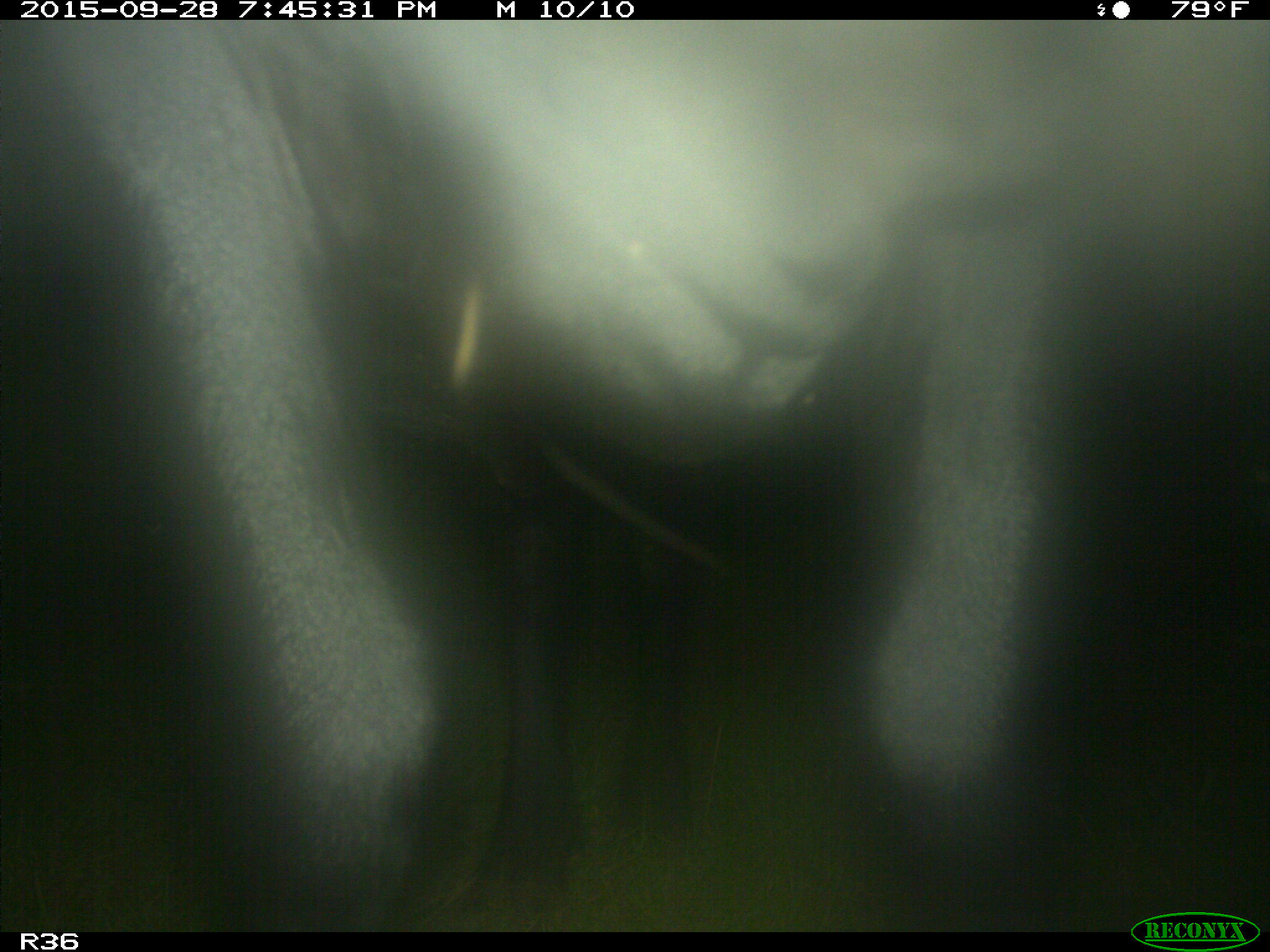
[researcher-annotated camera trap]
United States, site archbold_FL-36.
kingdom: Animalia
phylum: Chordata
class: Mammalia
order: Artiodactyla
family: Bovidae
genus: Bos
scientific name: Bos taurus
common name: domestic cow